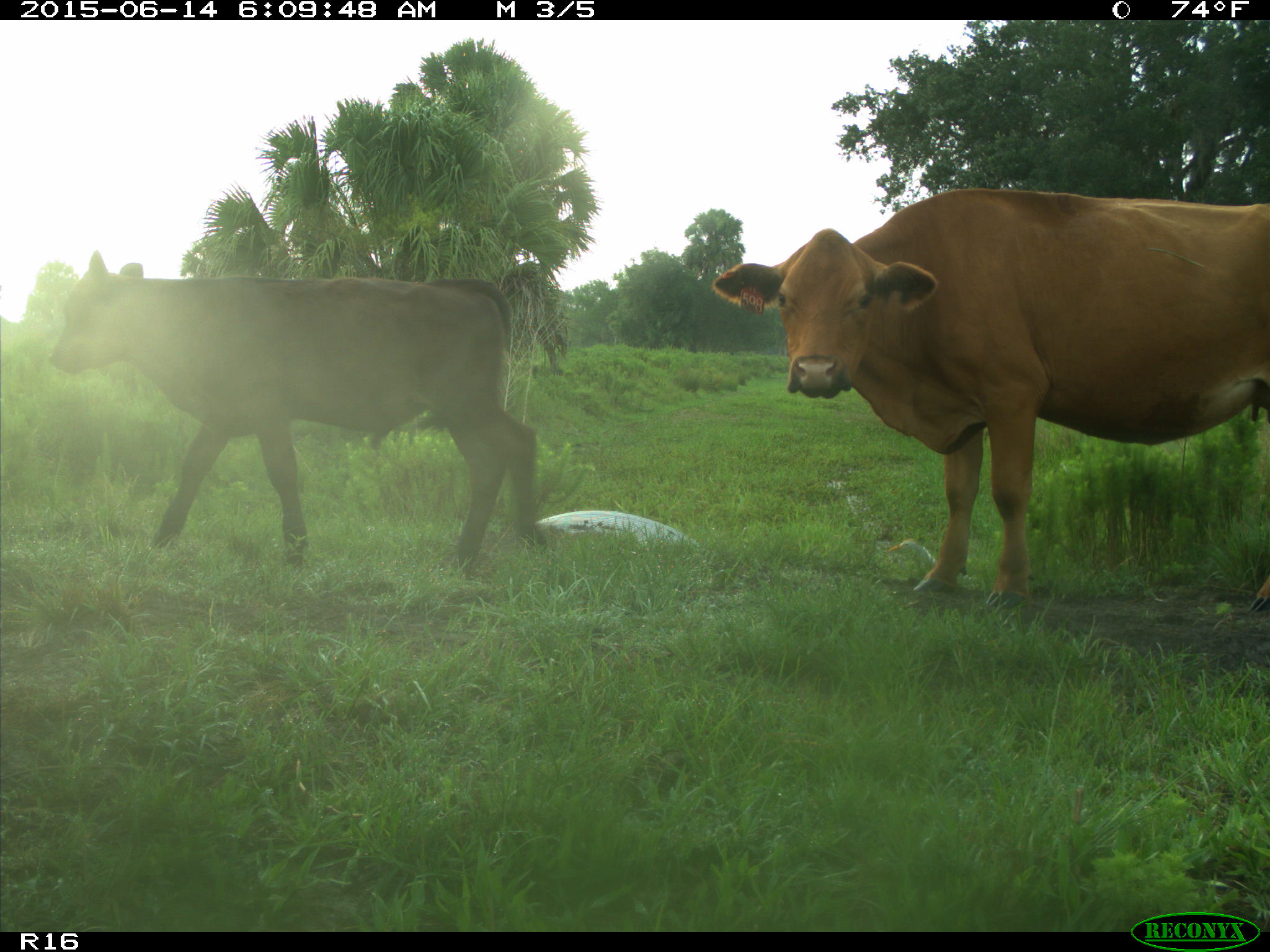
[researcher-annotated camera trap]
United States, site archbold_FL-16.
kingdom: Animalia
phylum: Chordata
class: Mammalia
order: Artiodactyla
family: Bovidae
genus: Bos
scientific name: Bos taurus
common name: domestic cow